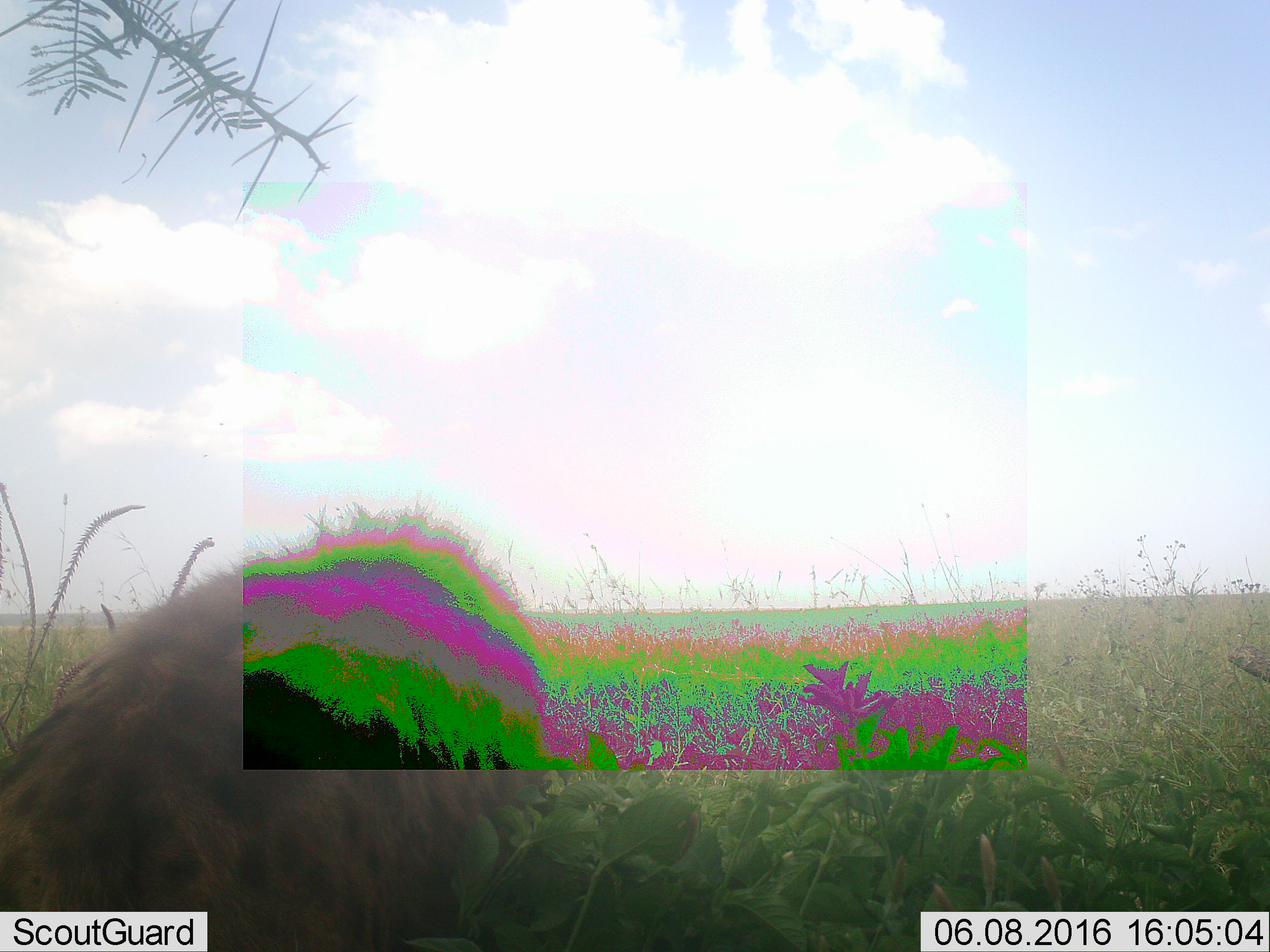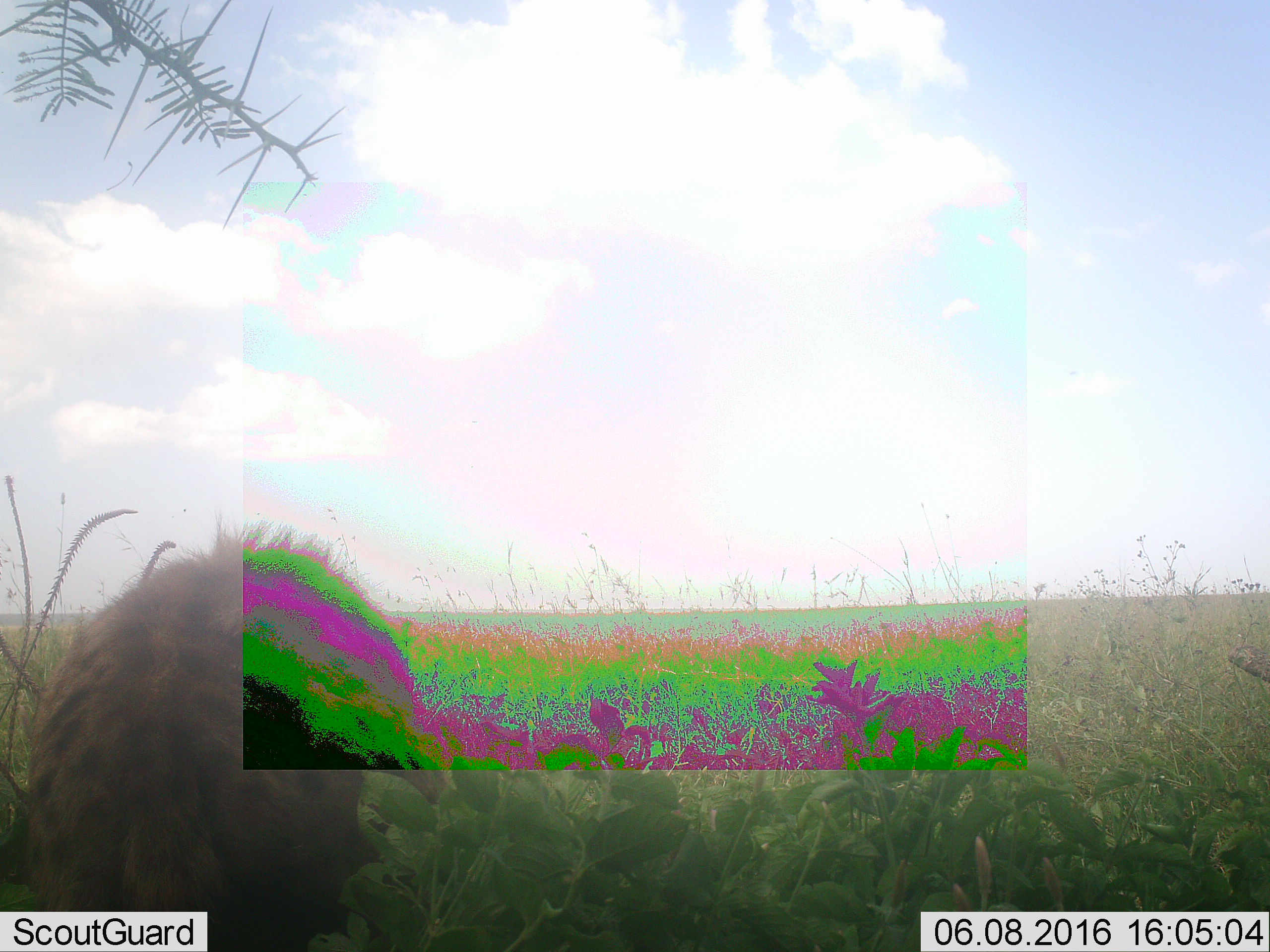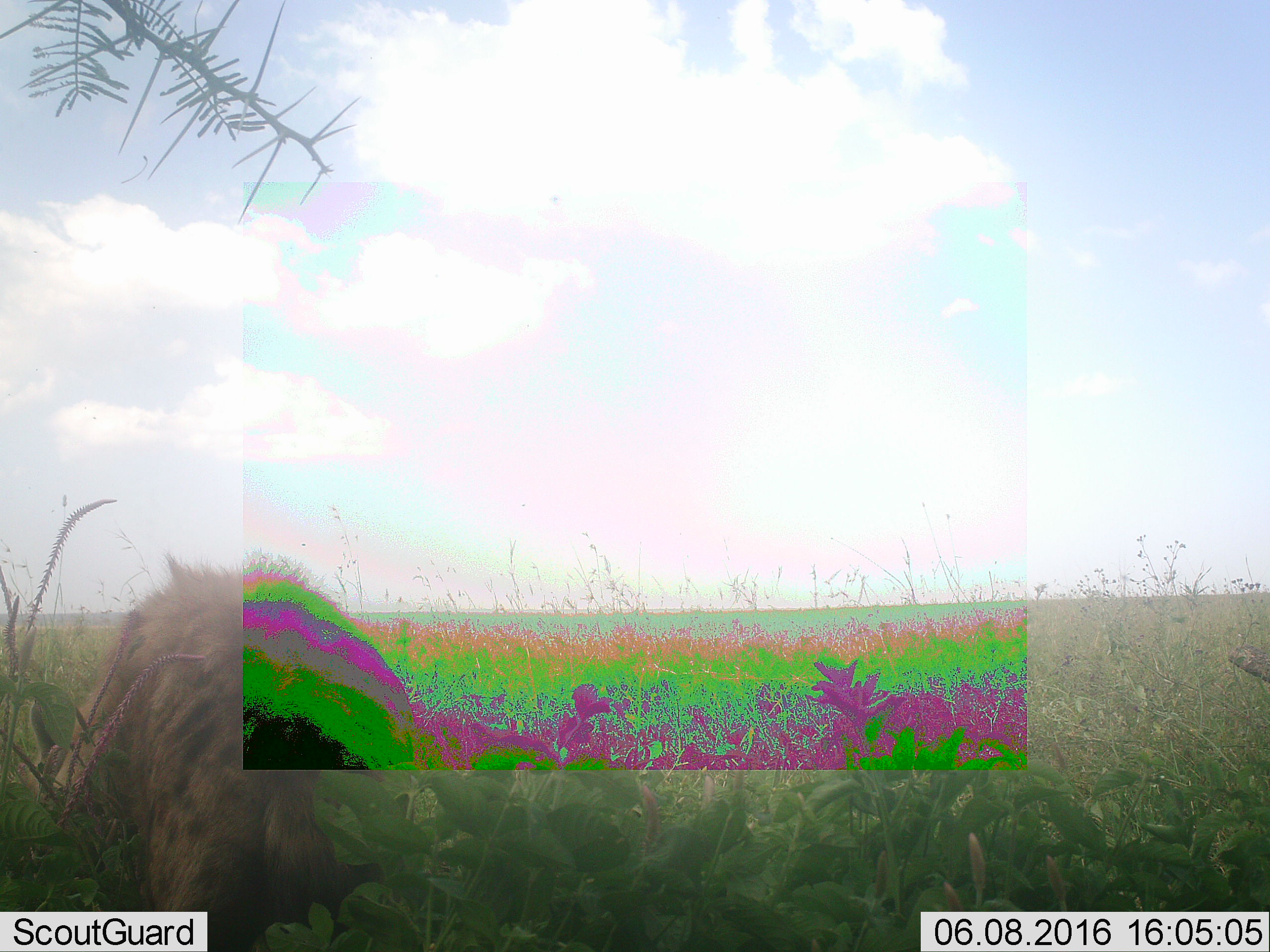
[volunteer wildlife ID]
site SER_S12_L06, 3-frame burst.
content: unidentified animal